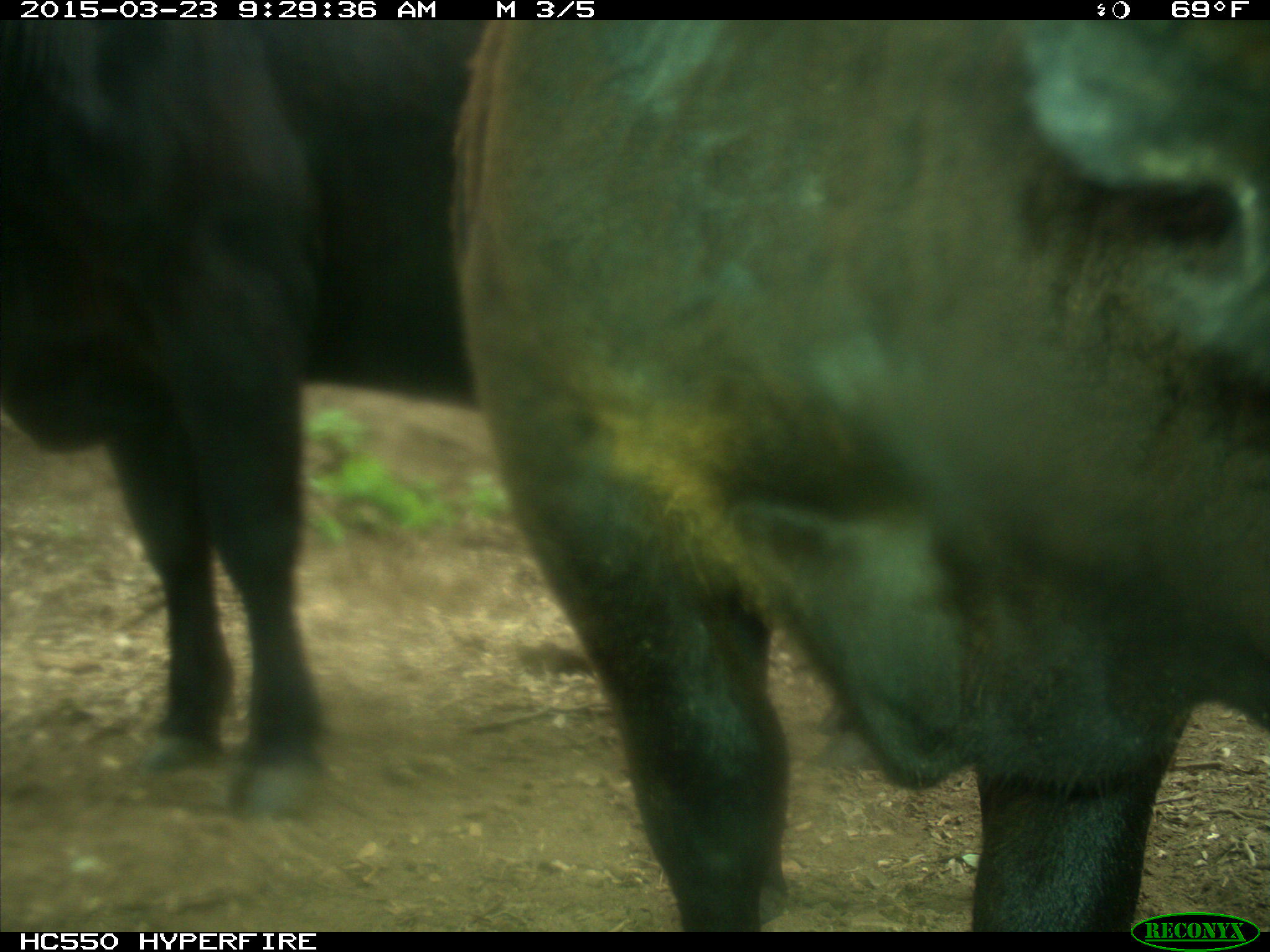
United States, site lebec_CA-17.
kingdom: Animalia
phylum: Chordata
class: Mammalia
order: Artiodactyla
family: Bovidae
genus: Bos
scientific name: Bos taurus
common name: domestic cow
Bos taurus (domestic cow).